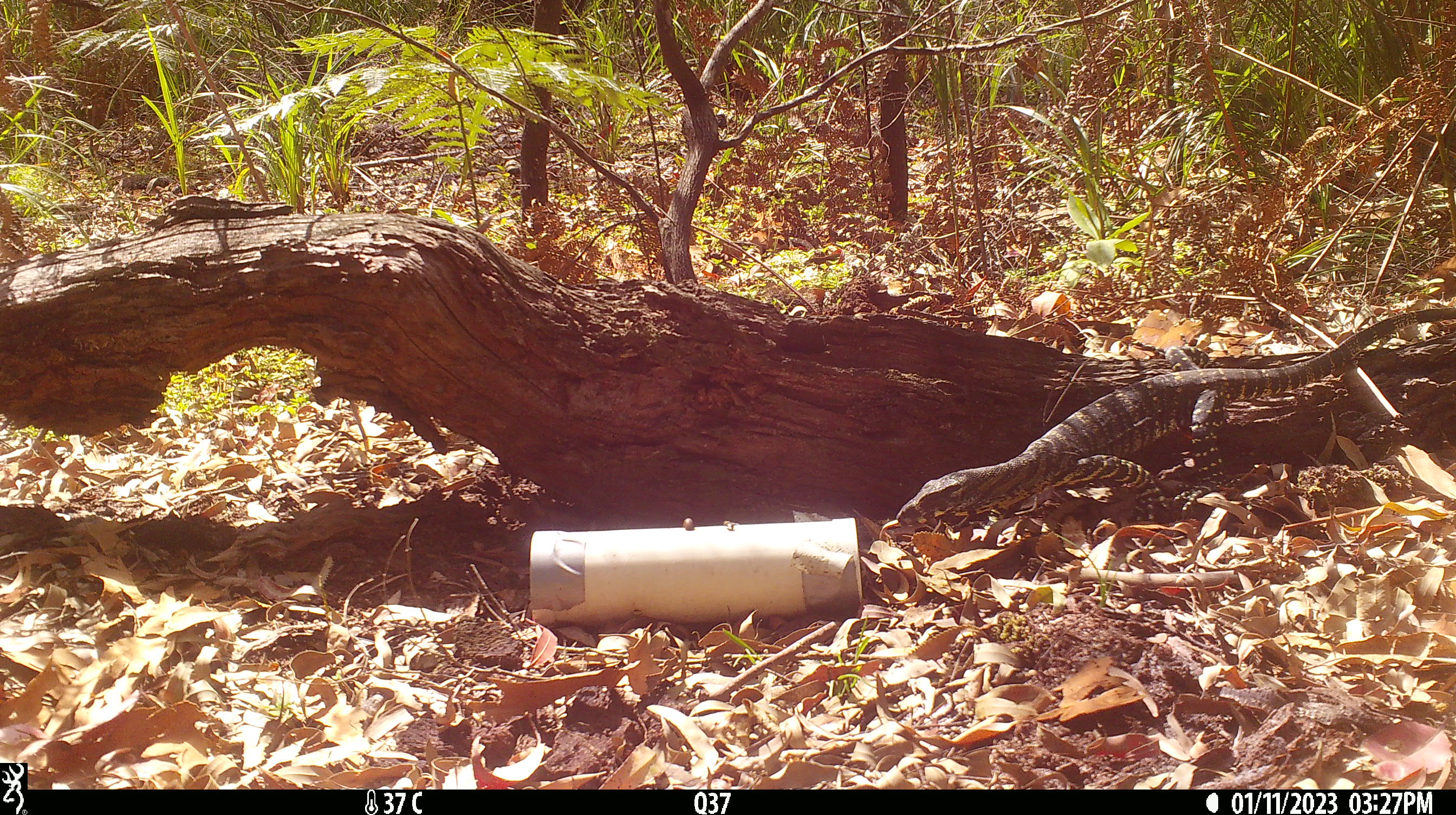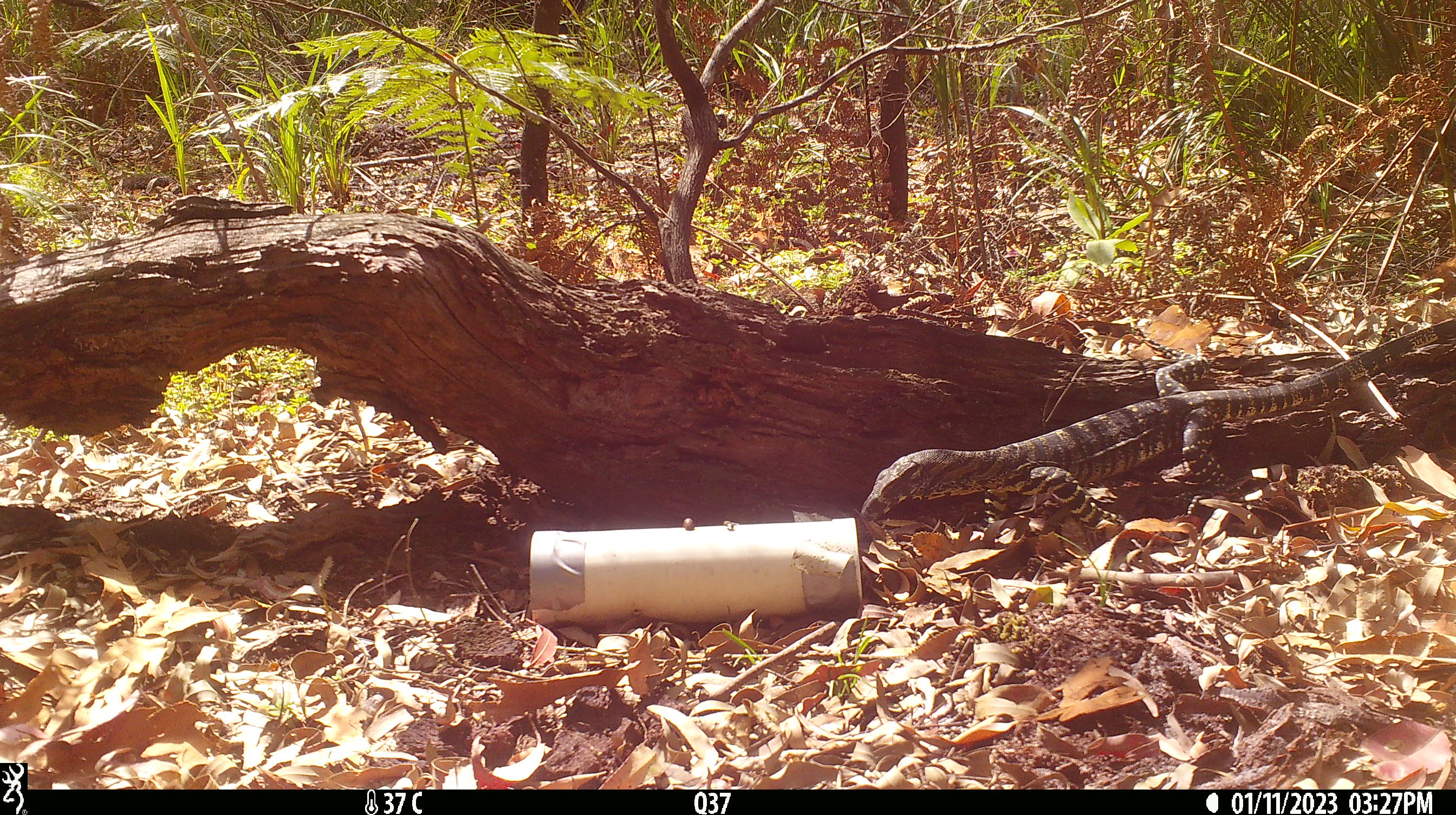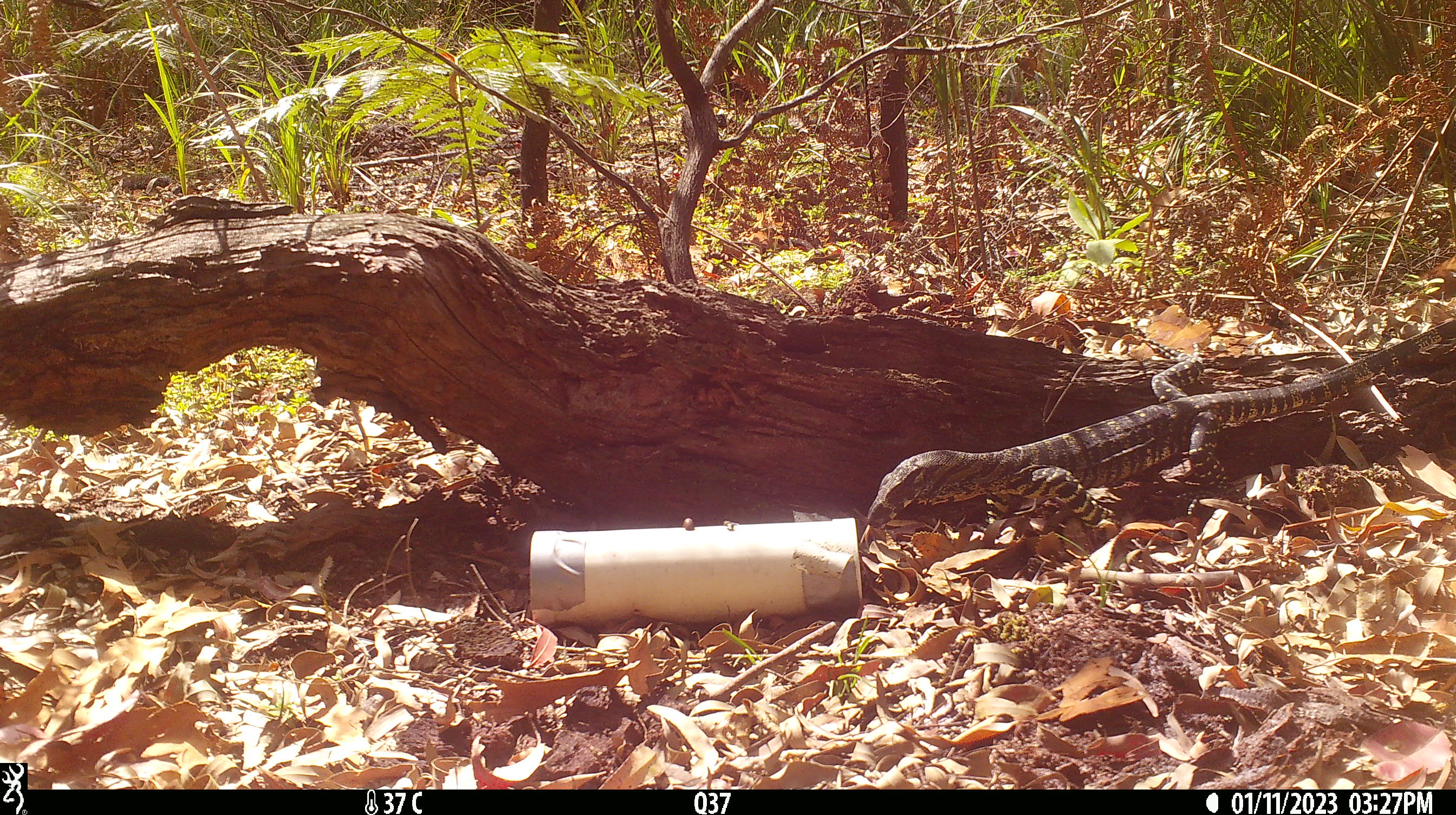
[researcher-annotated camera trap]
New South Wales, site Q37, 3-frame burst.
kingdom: Animalia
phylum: Chordata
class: Reptilia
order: Squamata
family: Varanidae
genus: Varanus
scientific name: Varanus varius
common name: lace monitor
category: goanna